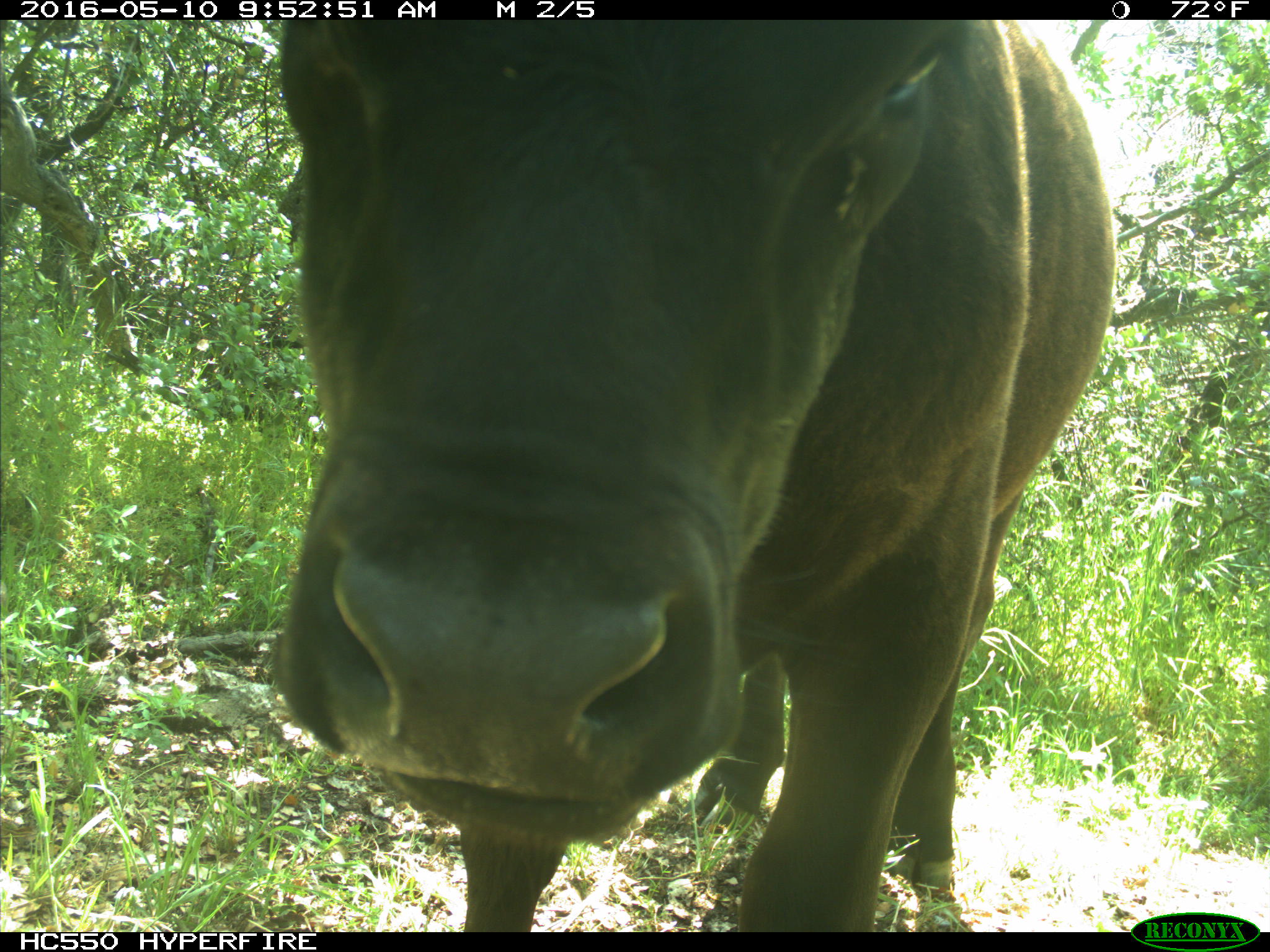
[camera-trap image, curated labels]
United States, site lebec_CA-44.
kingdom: Animalia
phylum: Chordata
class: Mammalia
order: Artiodactyla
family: Bovidae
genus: Bos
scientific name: Bos taurus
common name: domestic cow